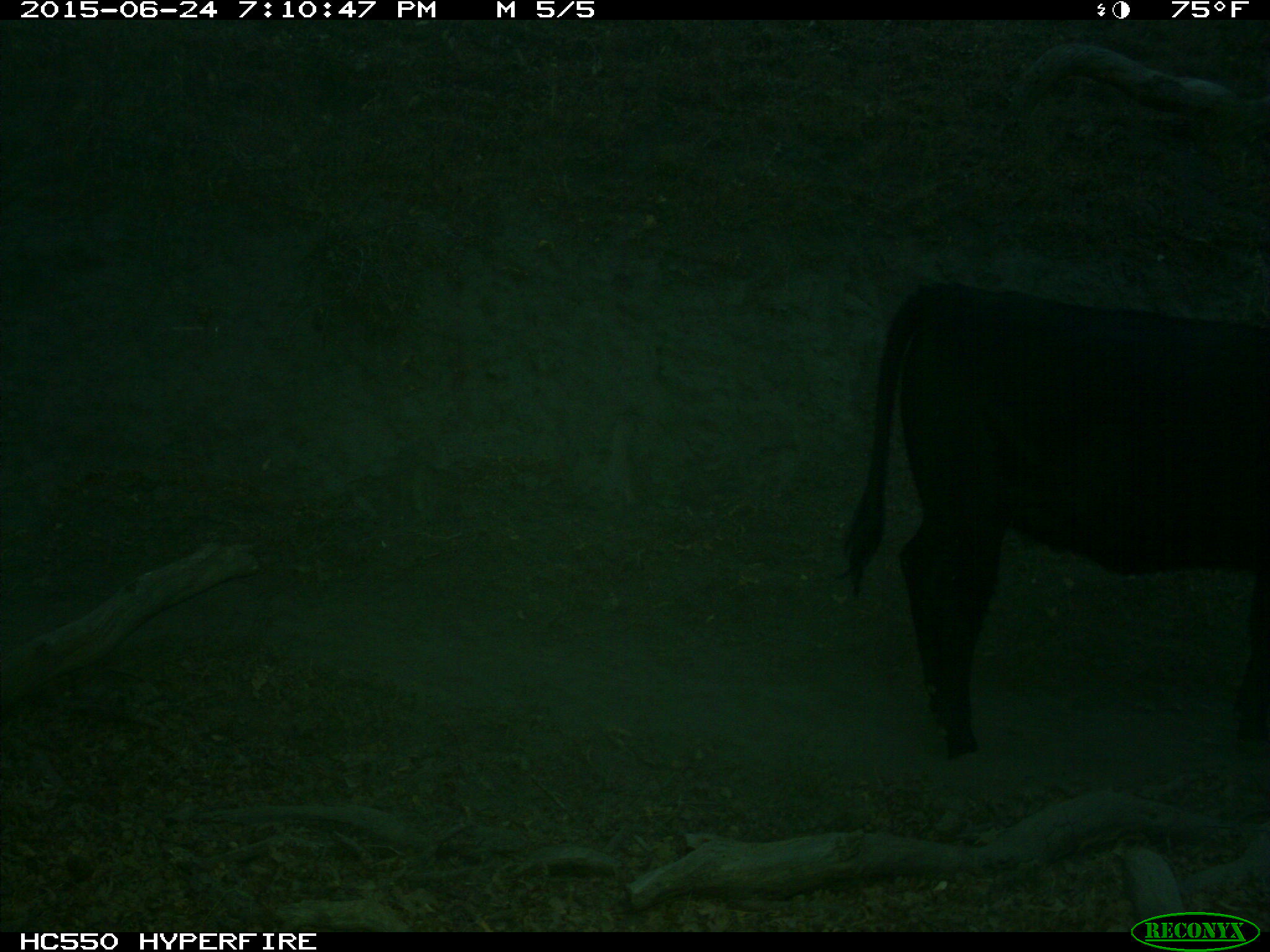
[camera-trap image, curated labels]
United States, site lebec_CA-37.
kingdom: Animalia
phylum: Chordata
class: Mammalia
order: Artiodactyla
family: Bovidae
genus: Bos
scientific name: Bos taurus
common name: domestic cow